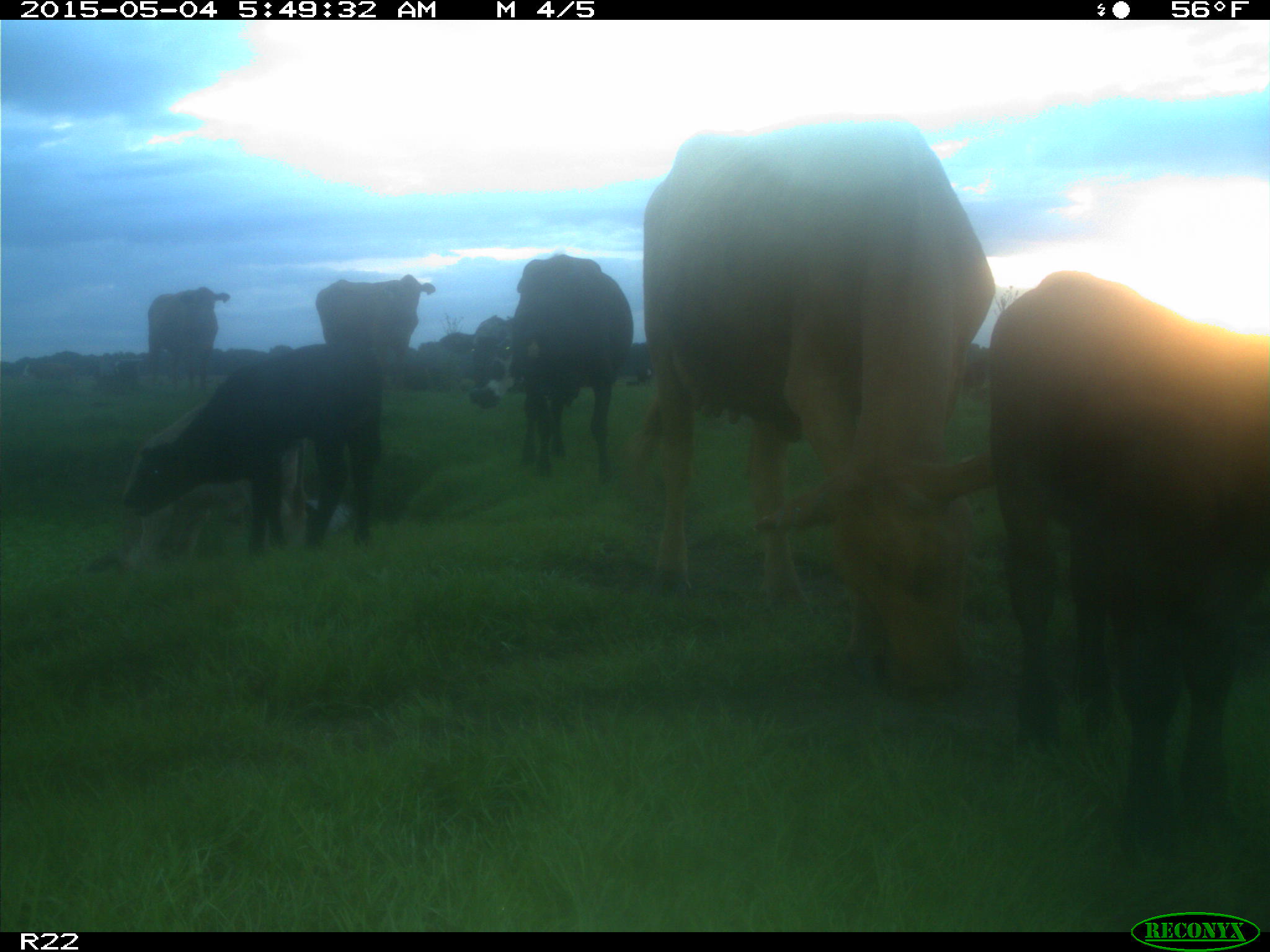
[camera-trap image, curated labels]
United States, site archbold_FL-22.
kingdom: Animalia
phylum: Chordata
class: Mammalia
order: Artiodactyla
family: Bovidae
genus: Bos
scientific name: Bos taurus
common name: domestic cow